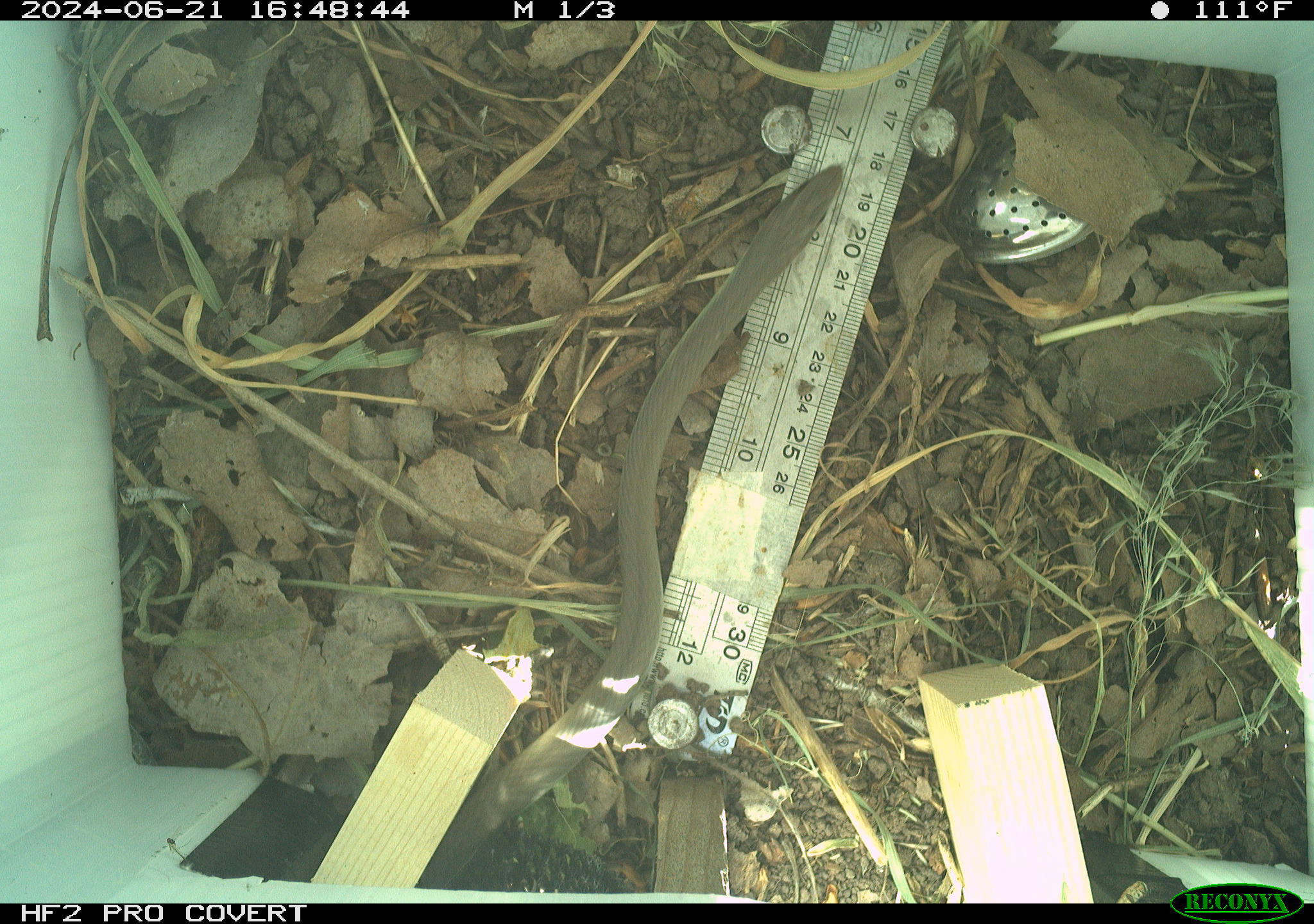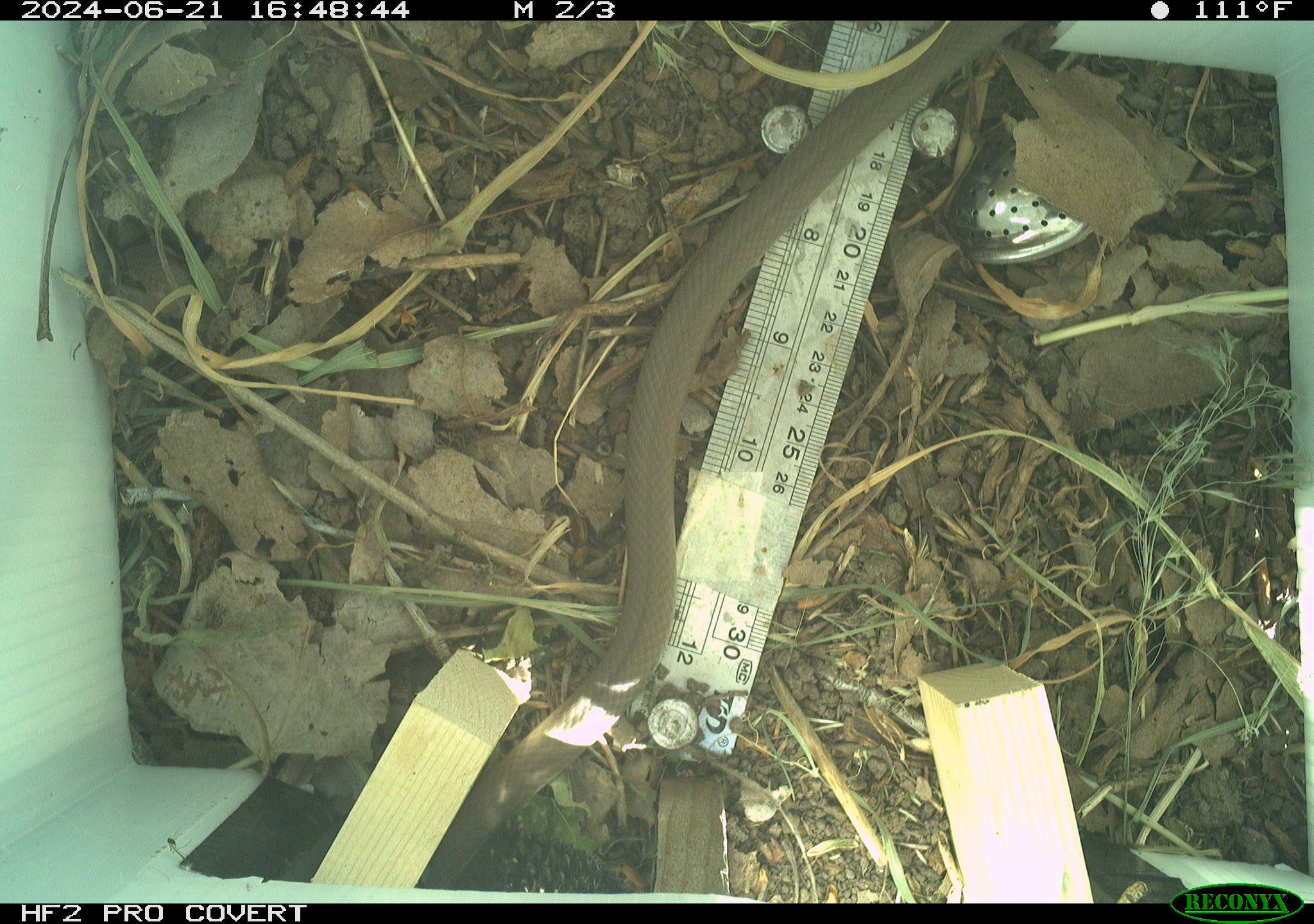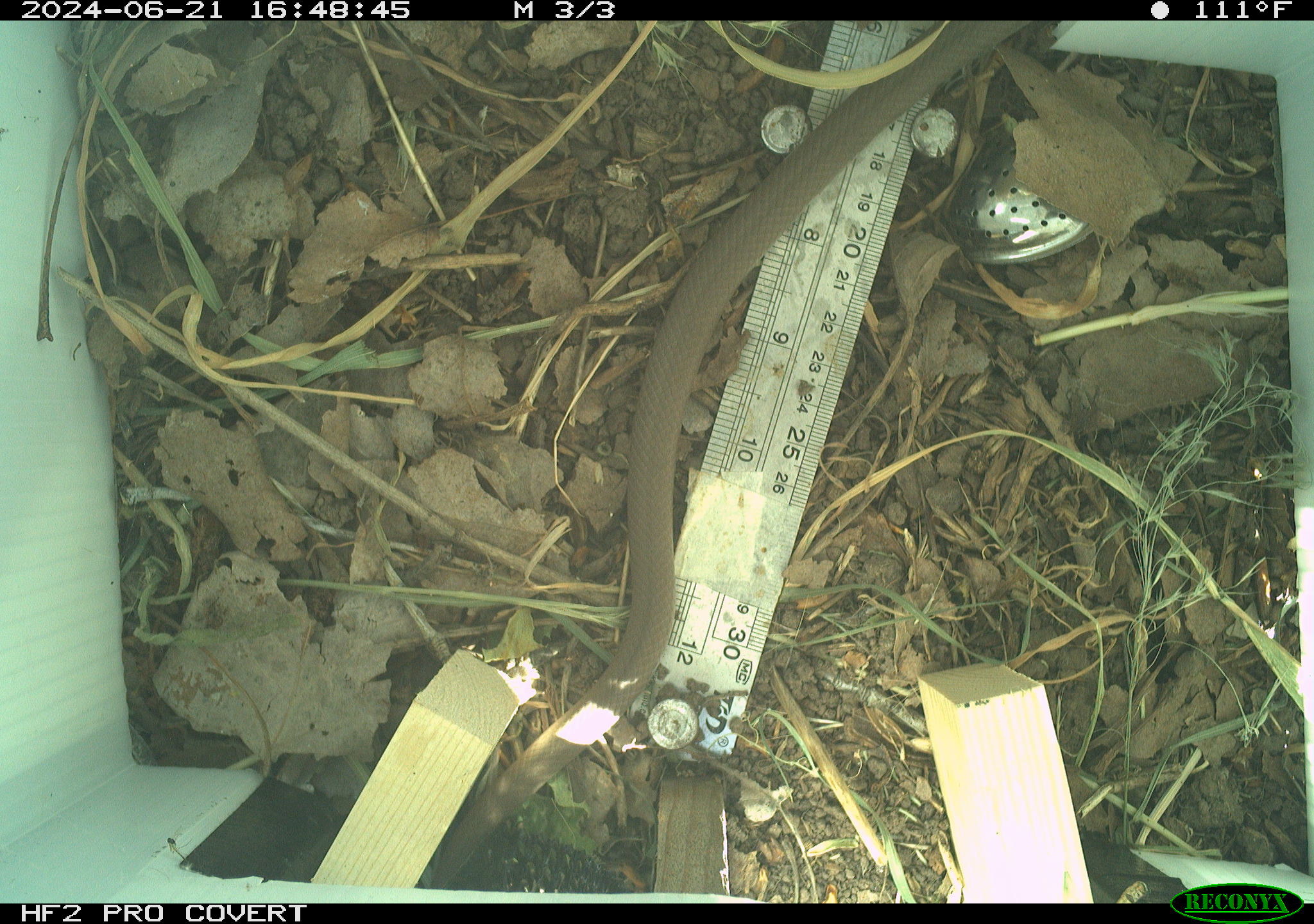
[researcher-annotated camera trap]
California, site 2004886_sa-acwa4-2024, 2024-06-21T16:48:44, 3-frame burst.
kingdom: Animalia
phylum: Chordata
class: Reptilia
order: Squamata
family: Colubridae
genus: Coluber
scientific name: Coluber constrictor mormon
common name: western yellow-bellied racer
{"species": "western yellow-bellied racer (Coluber constrictor mormon)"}